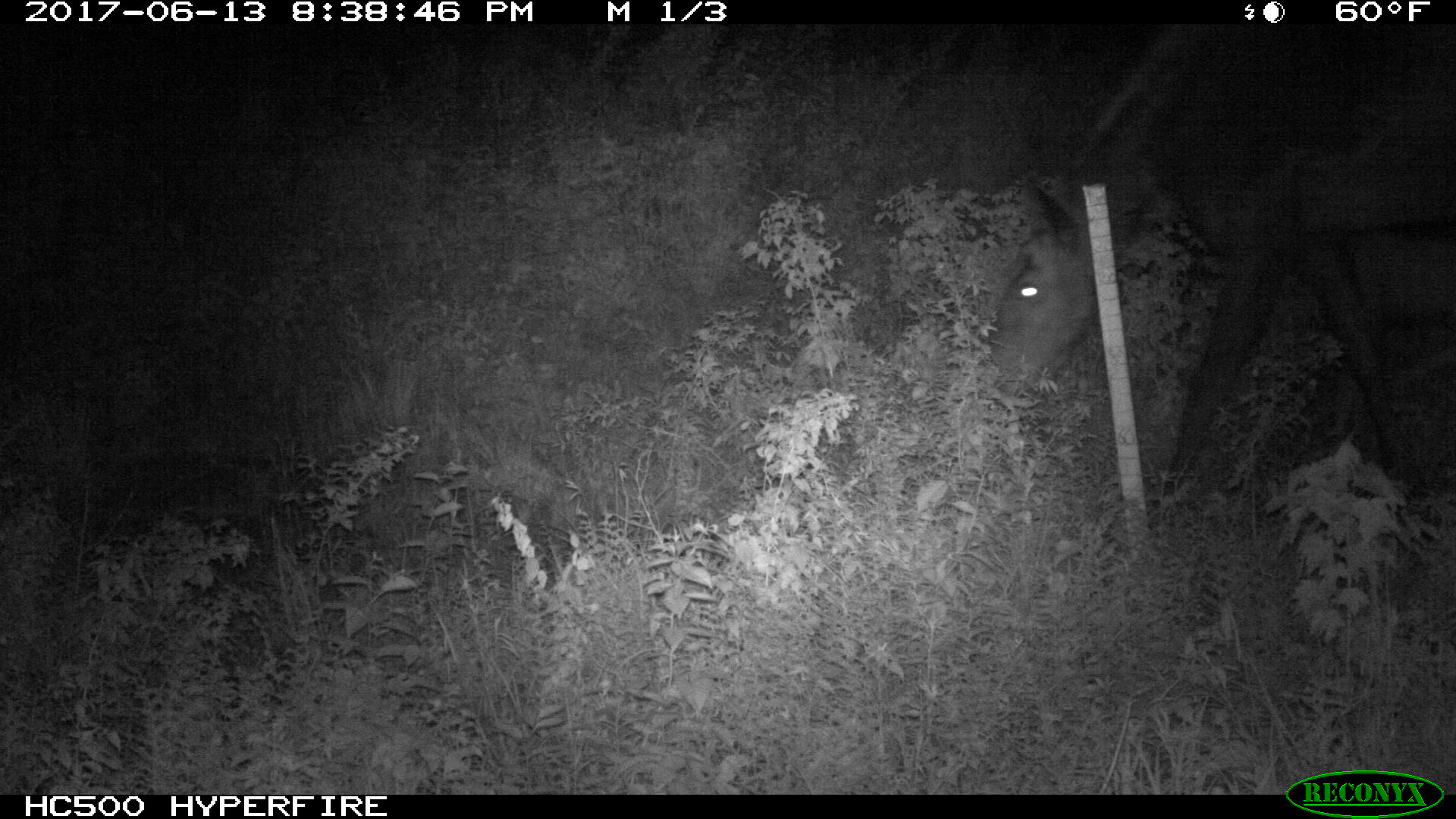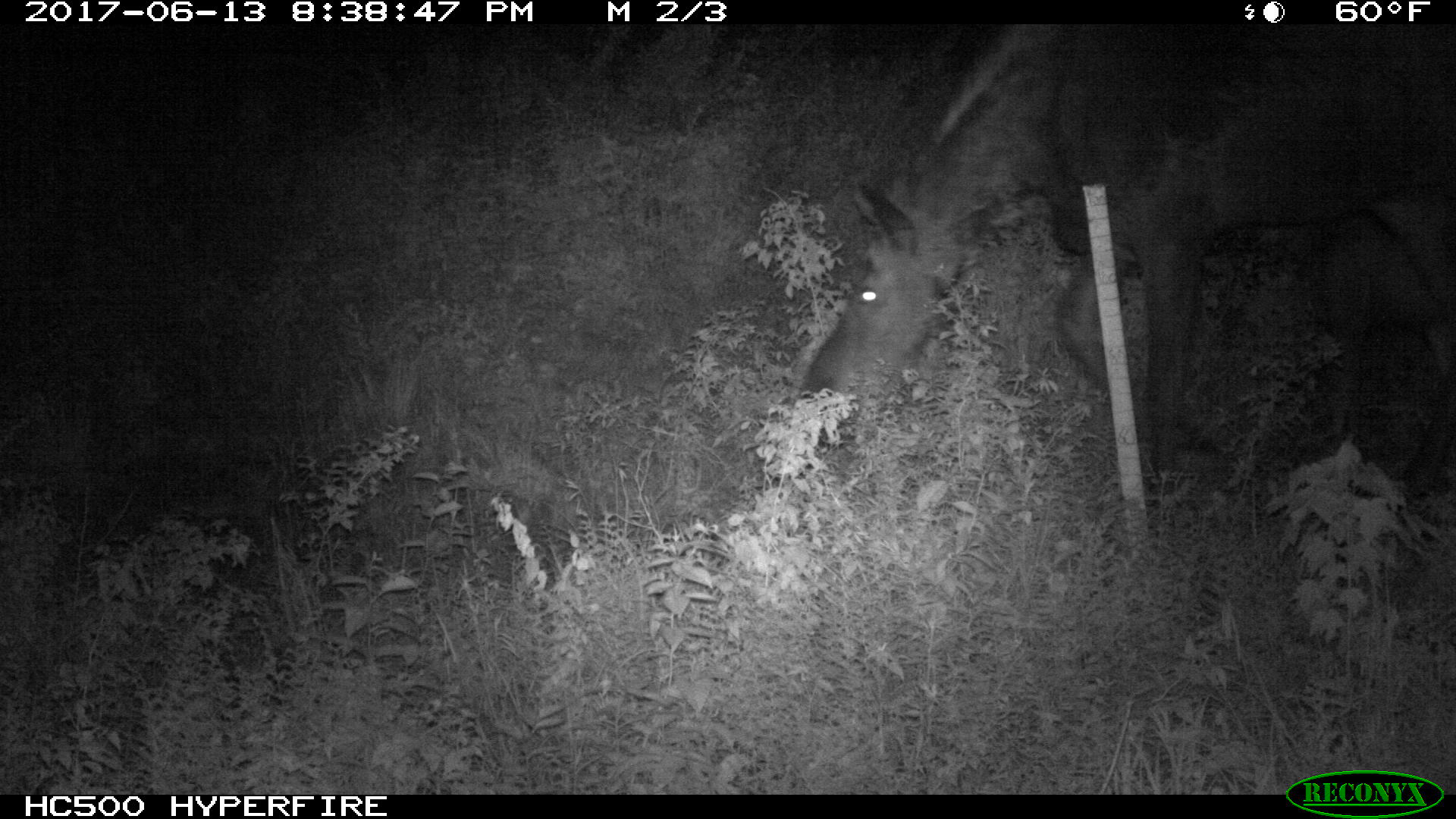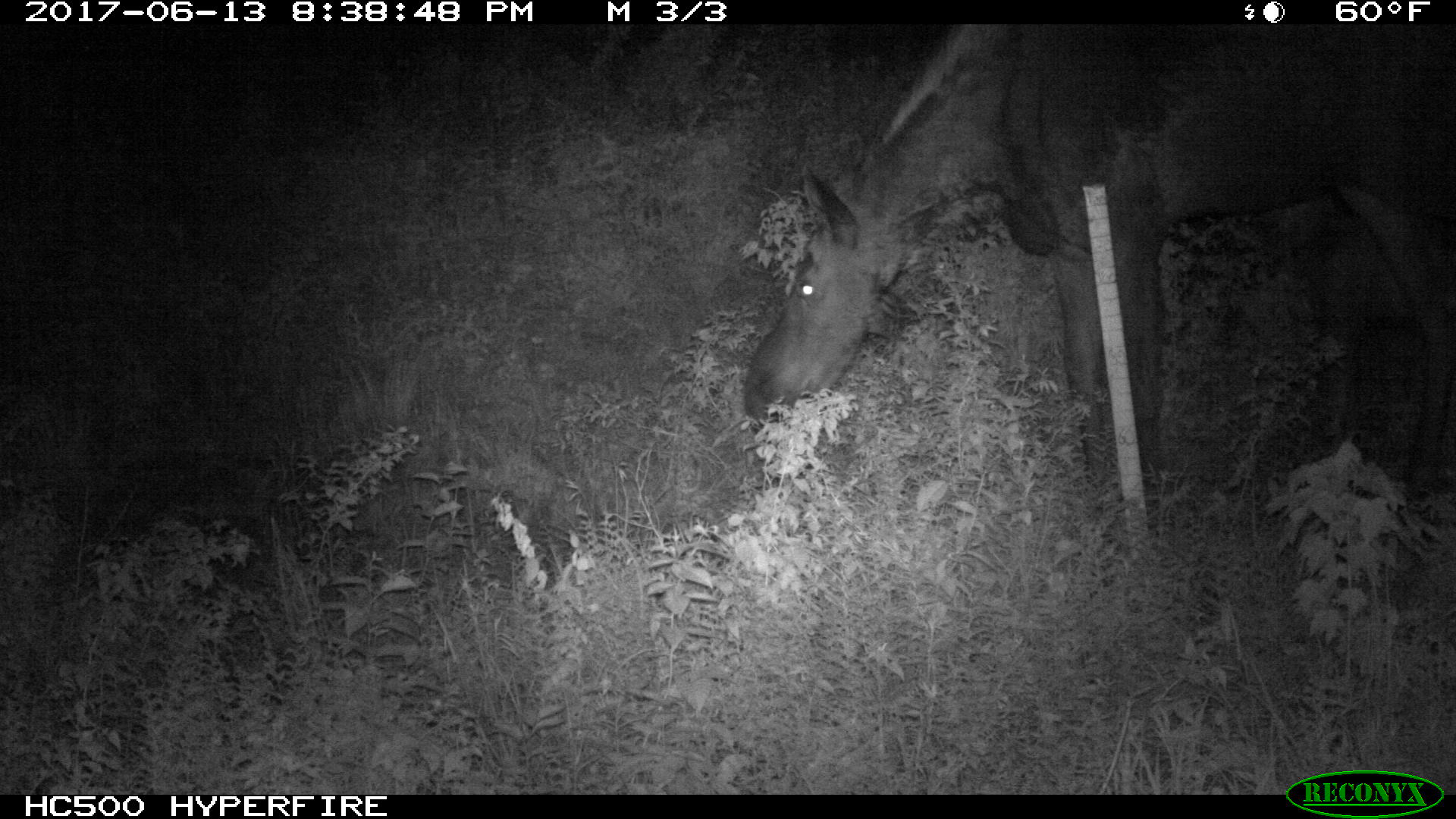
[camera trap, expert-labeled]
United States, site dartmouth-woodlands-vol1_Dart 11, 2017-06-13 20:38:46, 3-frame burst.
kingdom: Animalia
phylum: Chordata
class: Mammalia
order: Artiodactyla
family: Cervidae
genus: Alces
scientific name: Alces alces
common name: moose